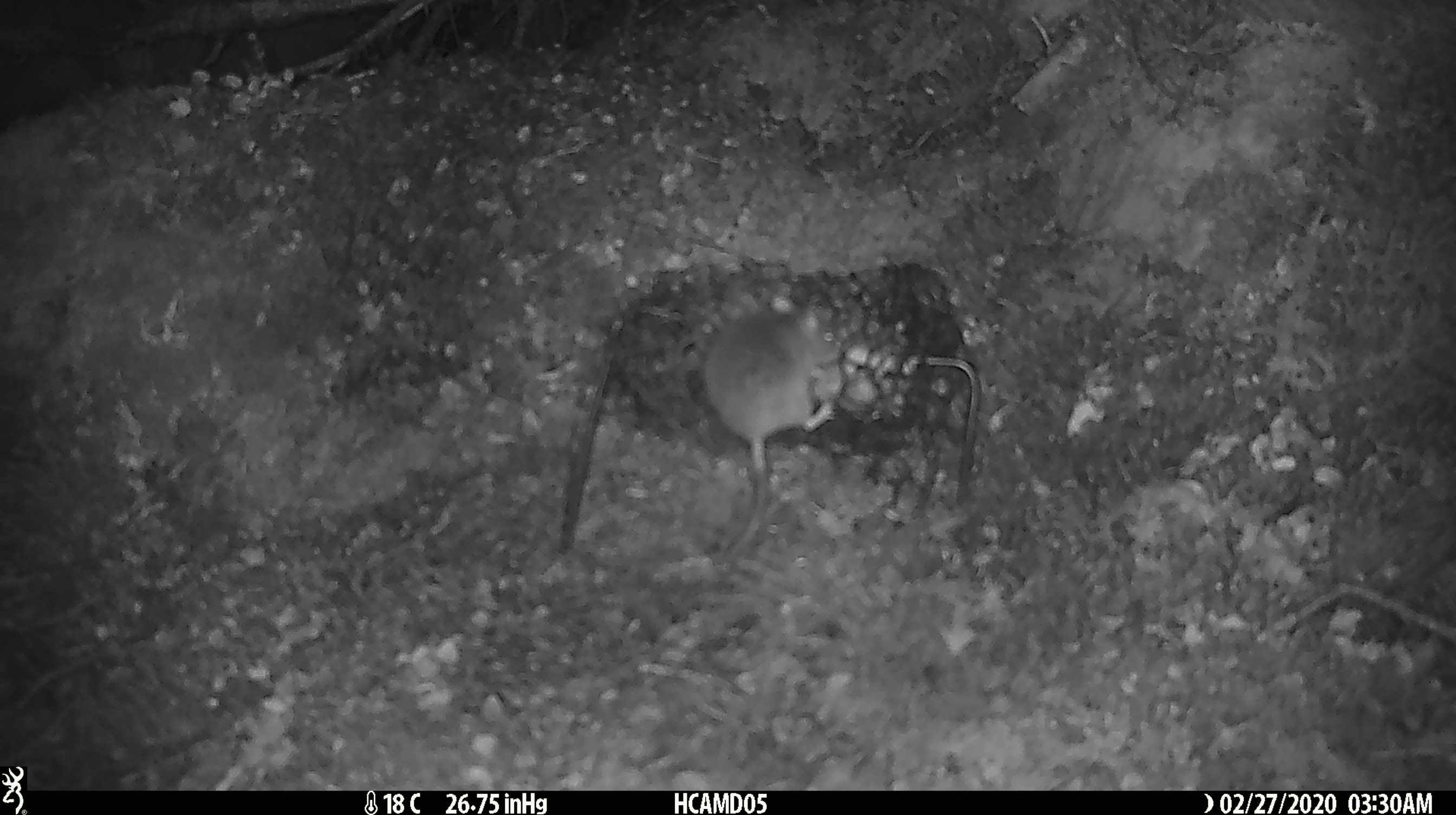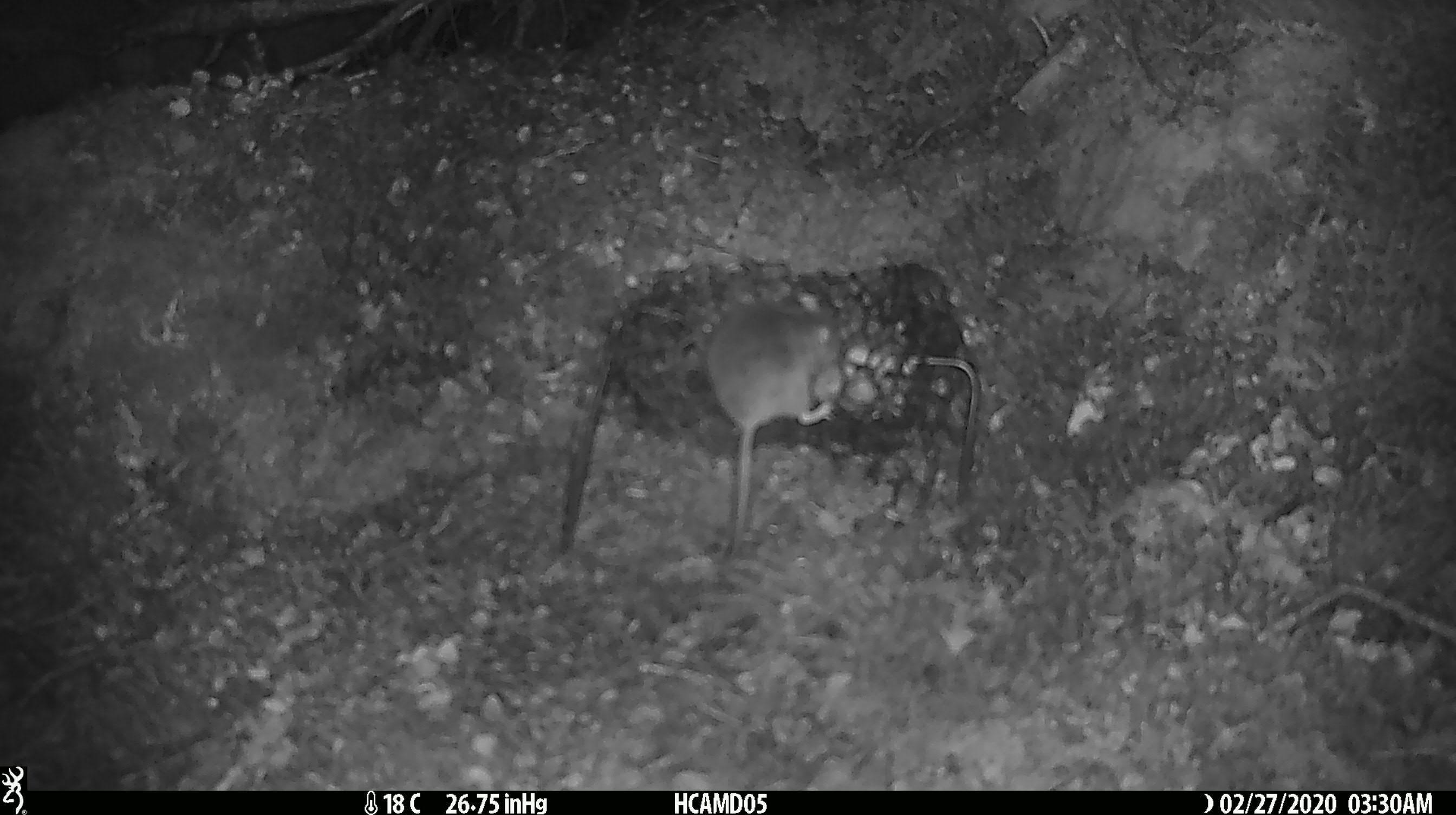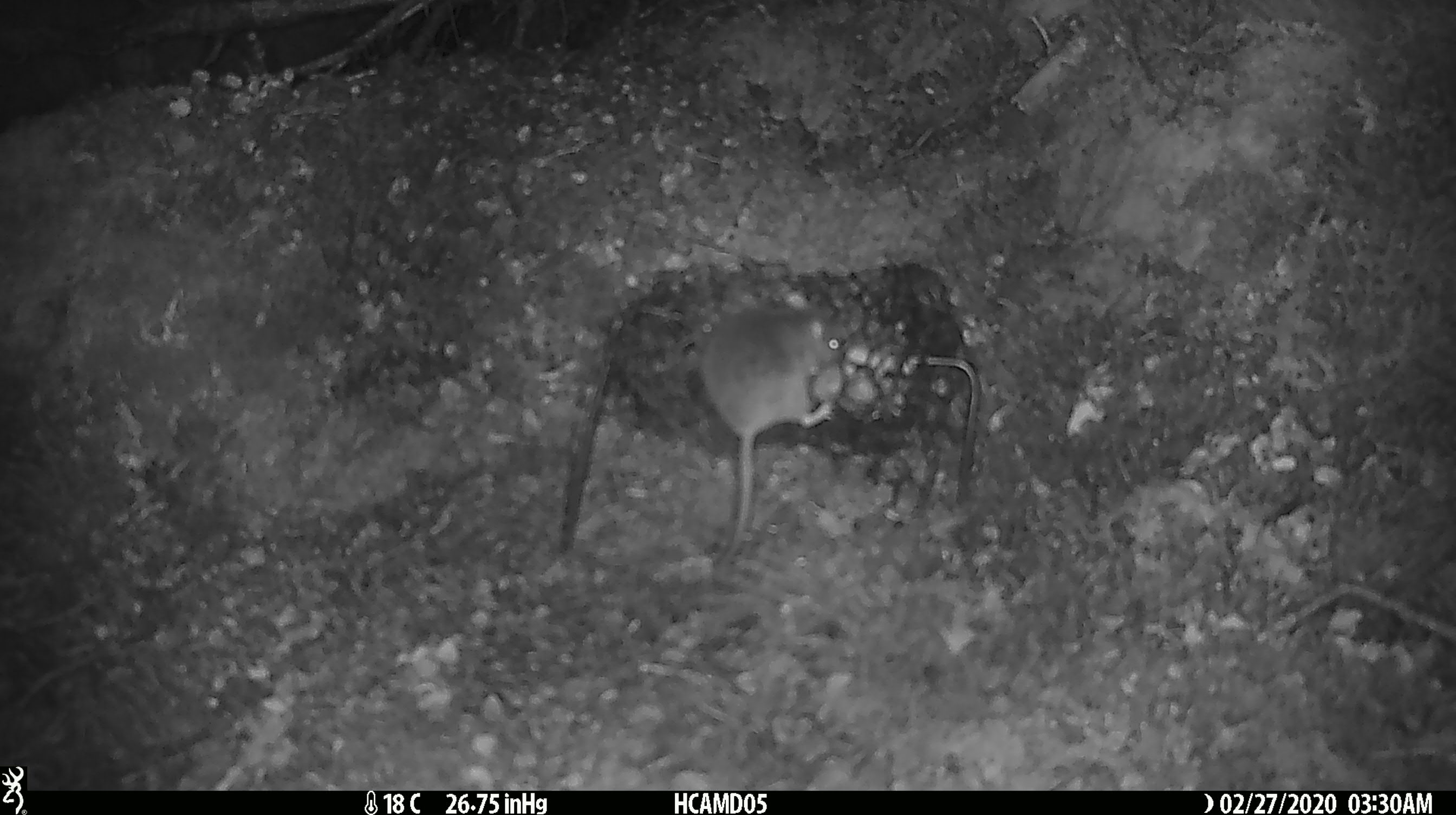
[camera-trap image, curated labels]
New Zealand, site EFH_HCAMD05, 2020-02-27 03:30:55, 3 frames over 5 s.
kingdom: Animalia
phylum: Chordata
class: Mammalia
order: Rodentia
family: Muridae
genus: Mus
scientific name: Mus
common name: mouse